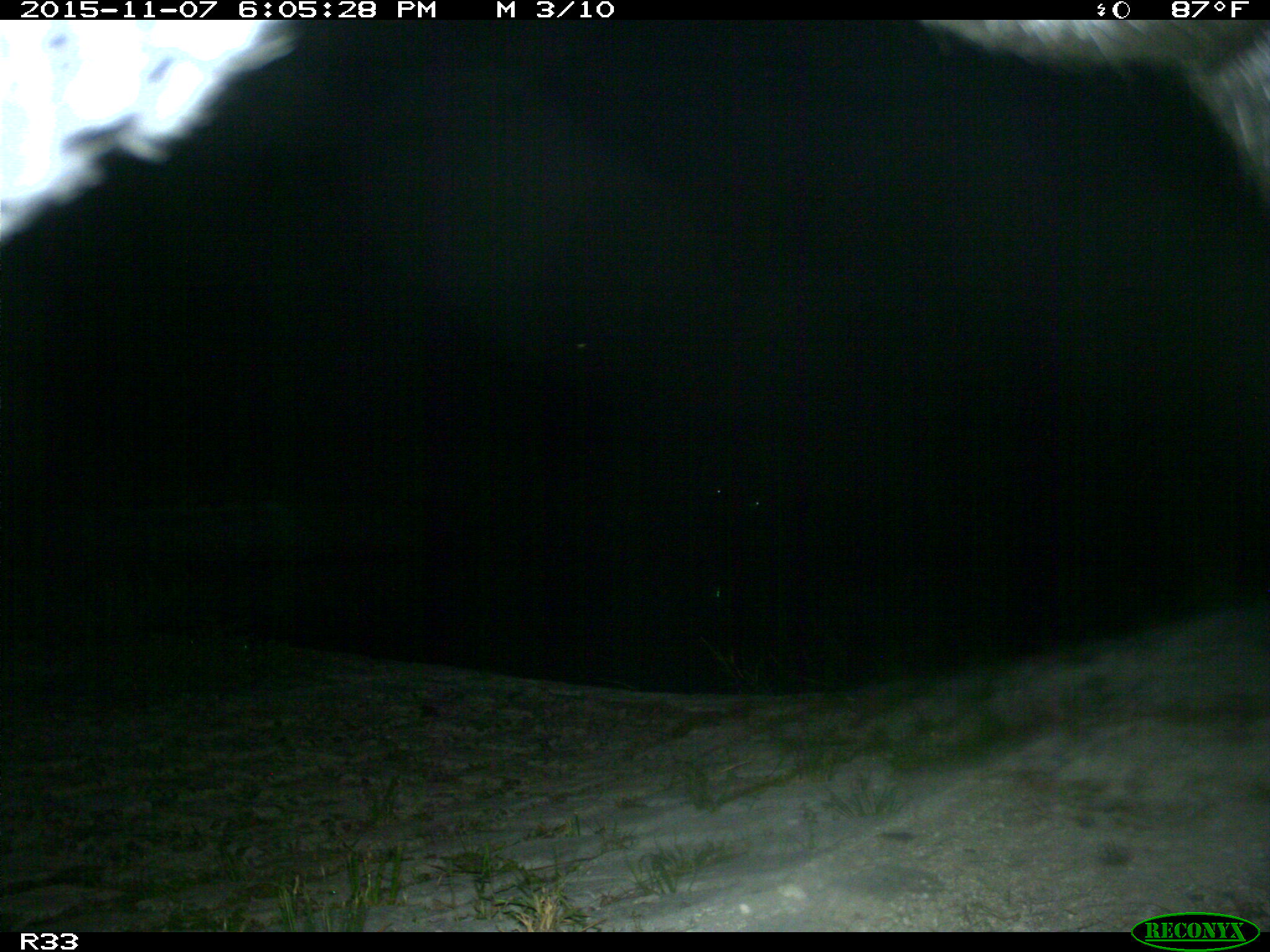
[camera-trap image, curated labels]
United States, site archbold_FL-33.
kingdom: Animalia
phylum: Chordata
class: Mammalia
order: Artiodactyla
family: Bovidae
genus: Bos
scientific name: Bos taurus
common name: domestic cow